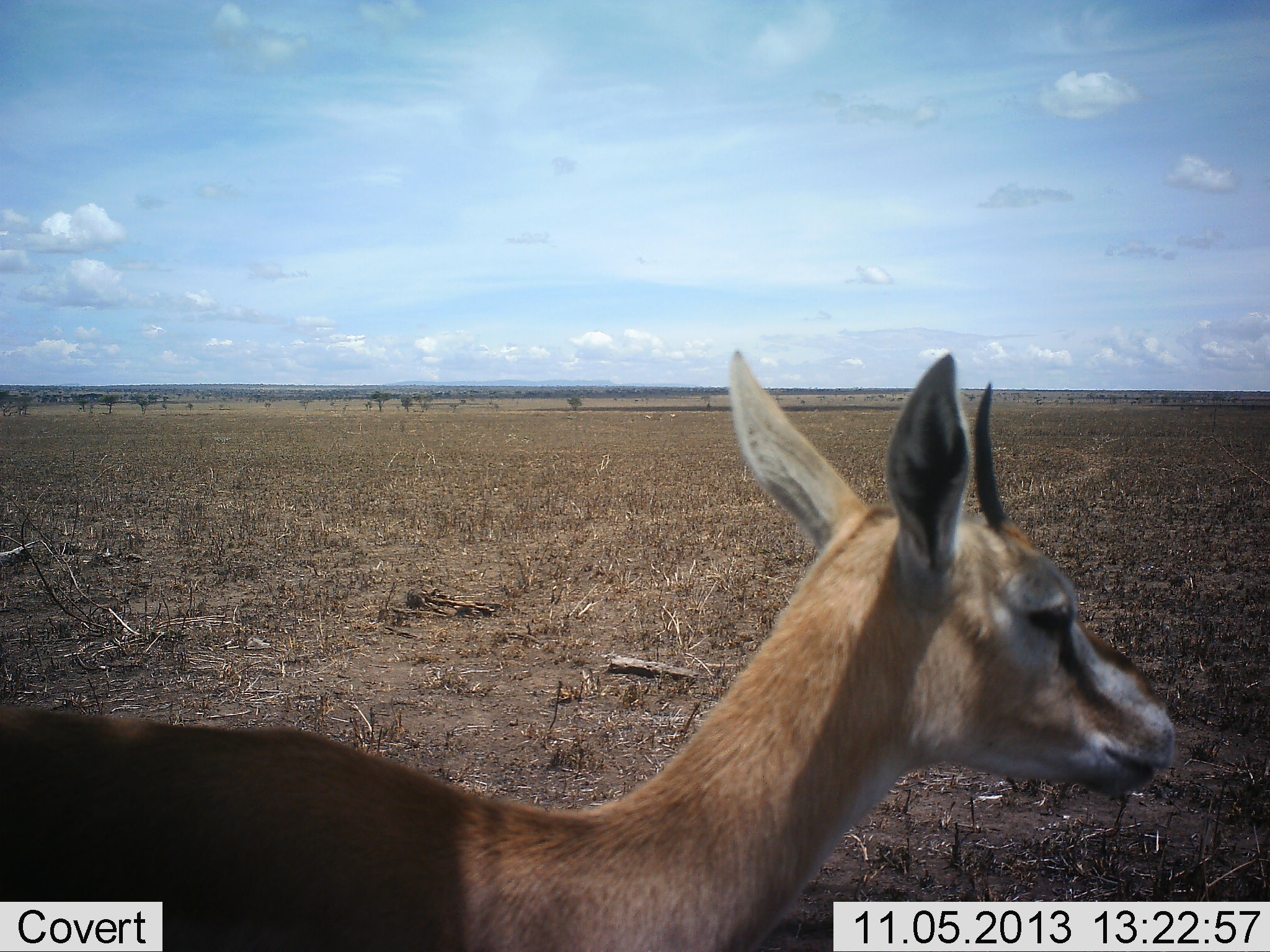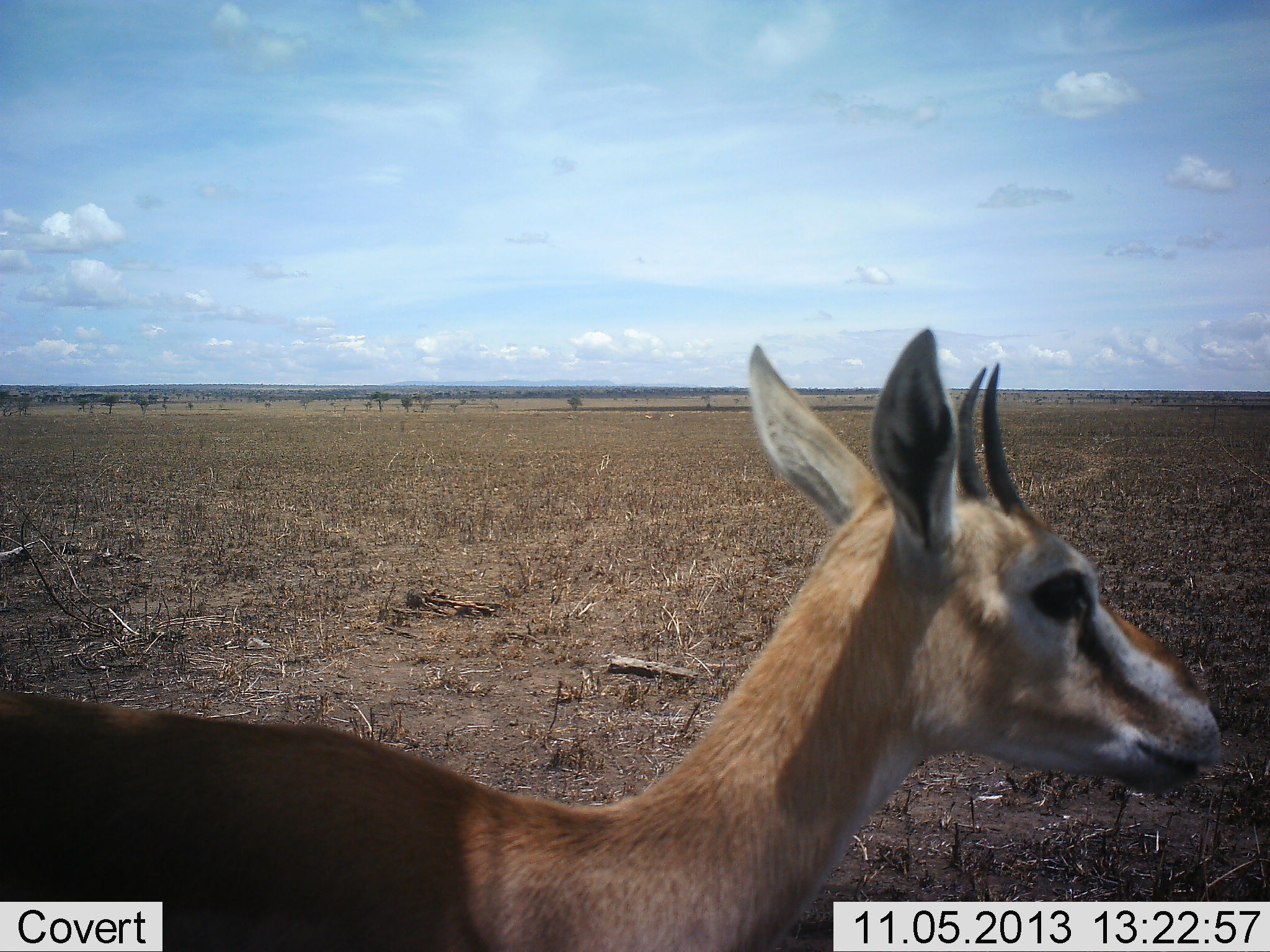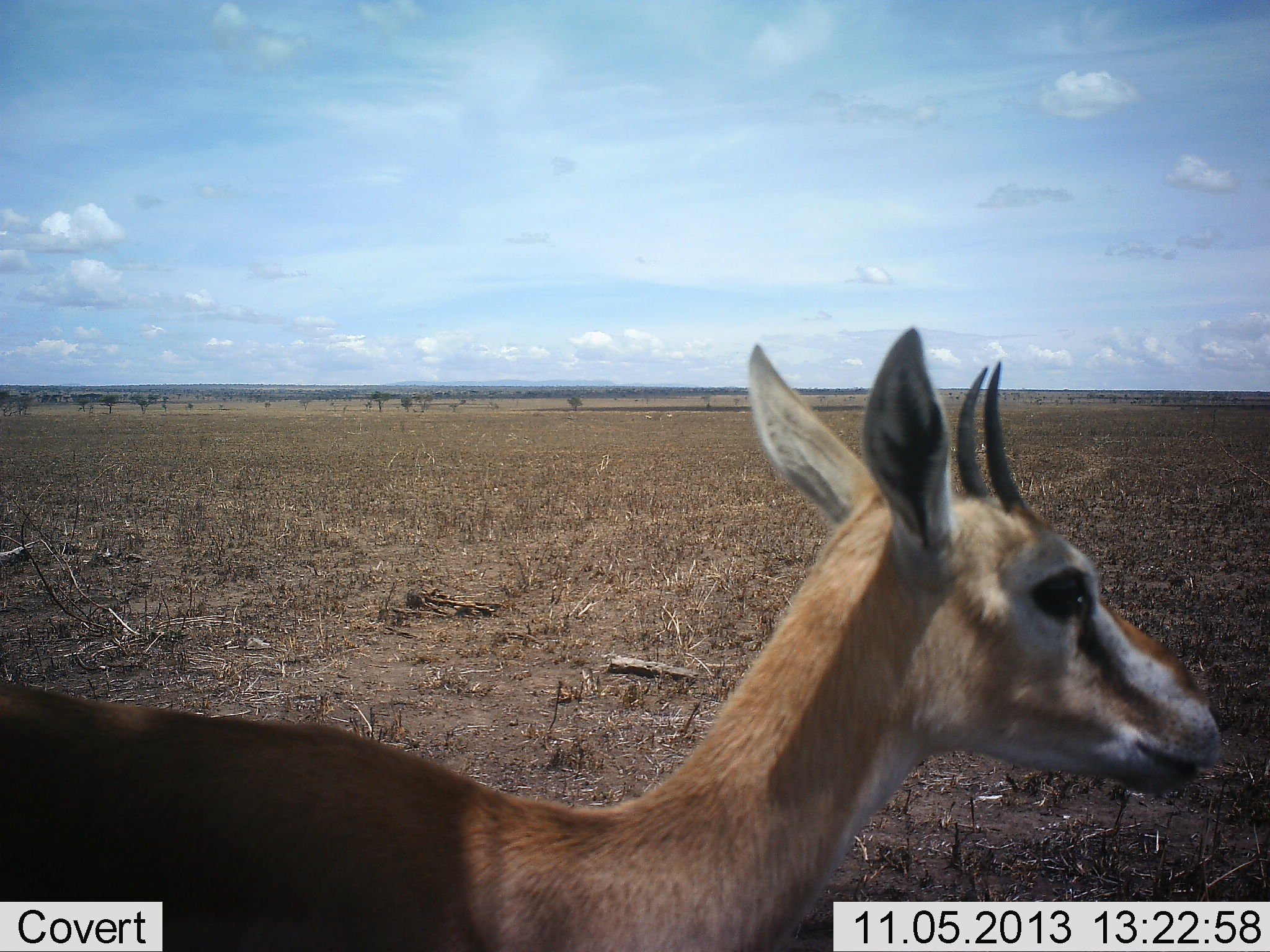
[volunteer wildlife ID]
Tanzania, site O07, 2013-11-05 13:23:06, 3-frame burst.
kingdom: Animalia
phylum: Chordata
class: Mammalia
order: Artiodactyla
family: Bovidae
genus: Eudorcas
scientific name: Eudorcas thomsonii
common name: thomson's gazelle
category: gazellethomsons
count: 1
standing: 100%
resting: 0%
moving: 10%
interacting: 0%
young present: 0%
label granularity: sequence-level